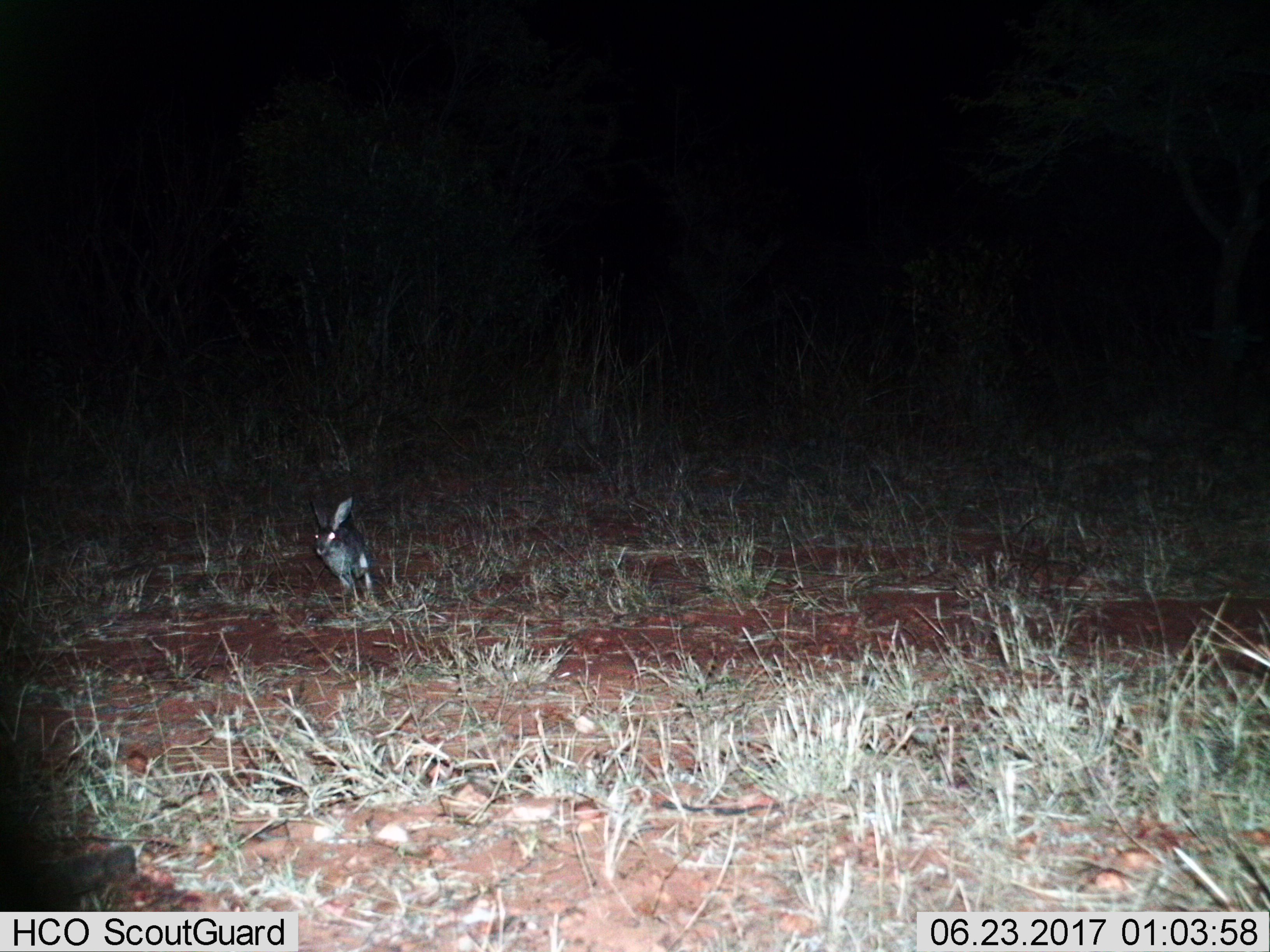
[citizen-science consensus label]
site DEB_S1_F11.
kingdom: Animalia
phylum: Chordata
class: Mammalia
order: Lagomorpha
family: Leporidae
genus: Lepus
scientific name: Lepus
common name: hare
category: hareunknown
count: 1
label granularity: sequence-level